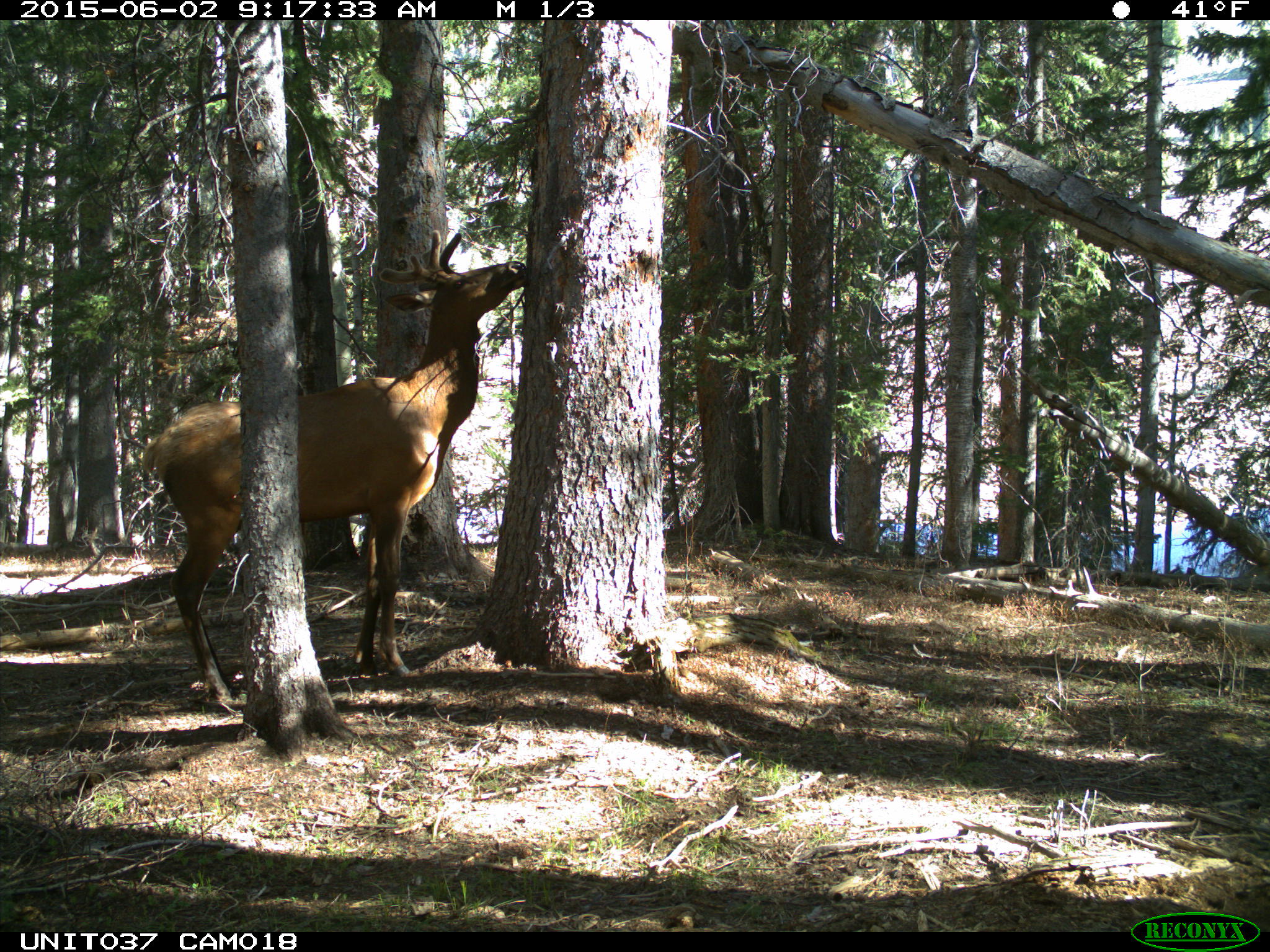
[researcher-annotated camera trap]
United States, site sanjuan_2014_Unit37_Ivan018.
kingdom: Animalia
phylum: Chordata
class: Mammalia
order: Artiodactyla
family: Cervidae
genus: Cervus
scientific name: Cervus elaphus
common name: red deer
Cervus elaphus (red deer).